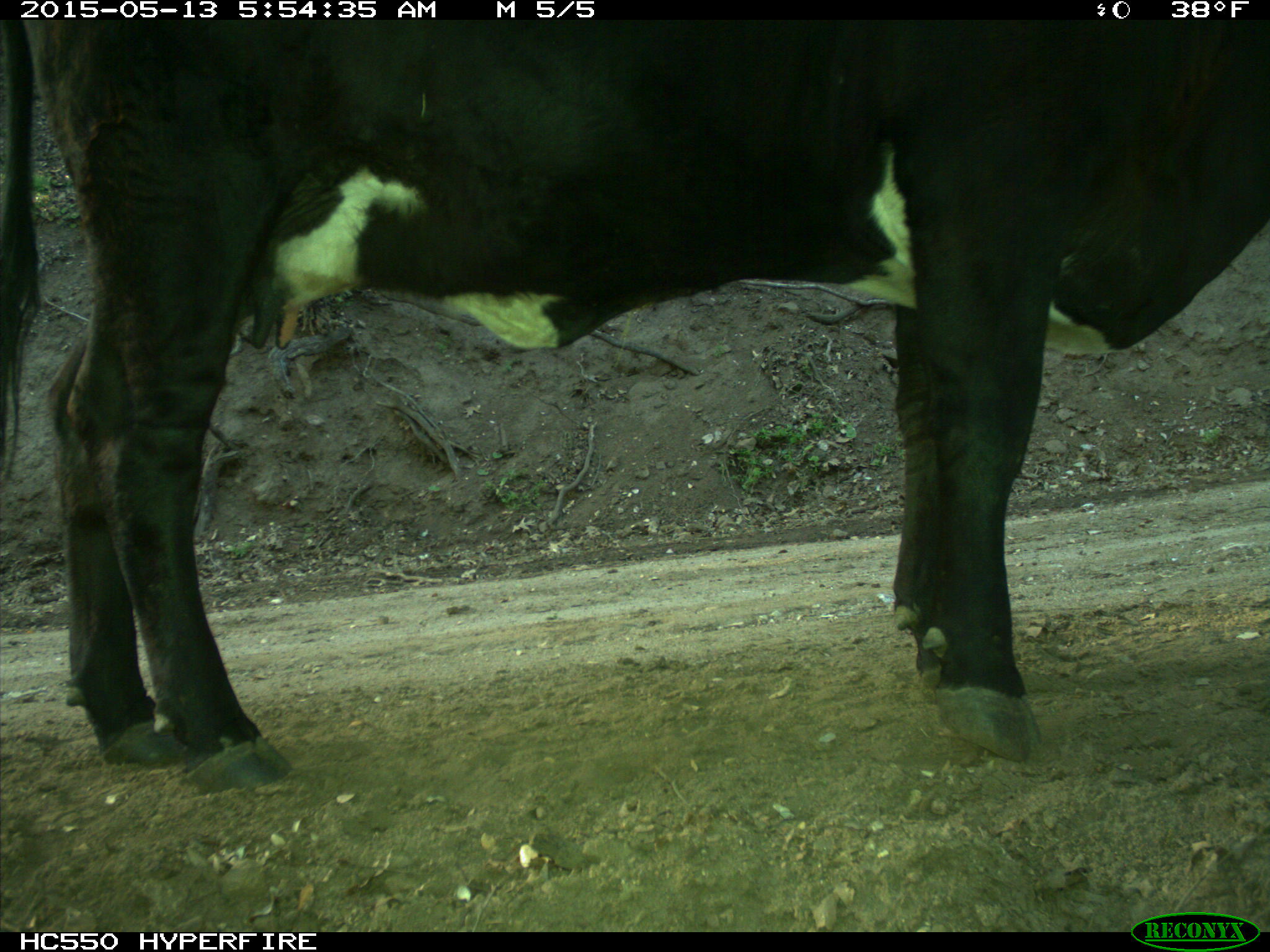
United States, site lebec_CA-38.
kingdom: Animalia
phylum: Chordata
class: Mammalia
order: Artiodactyla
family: Bovidae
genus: Bos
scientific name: Bos taurus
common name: domestic cow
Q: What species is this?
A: Bos taurus (domestic cow).